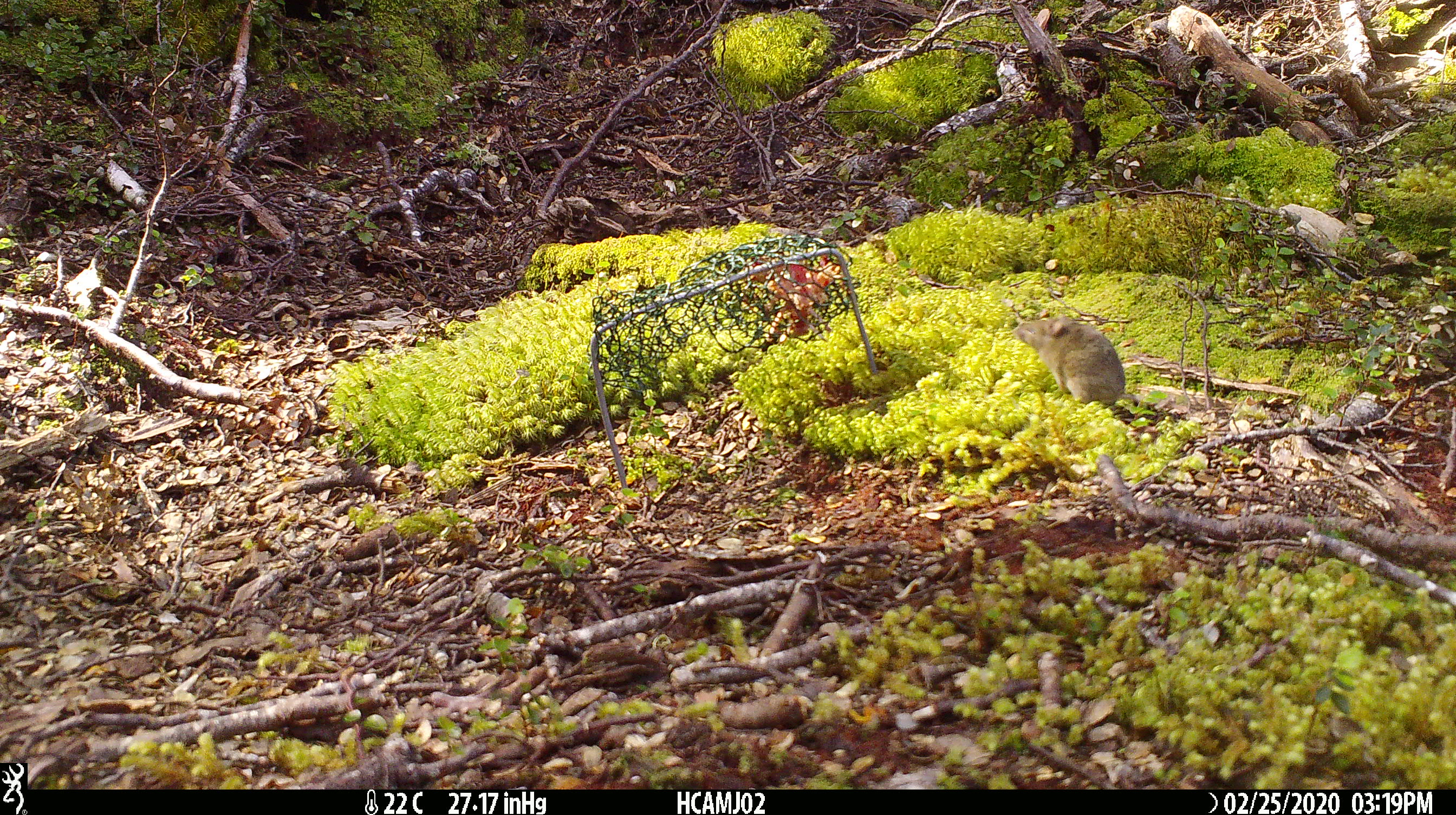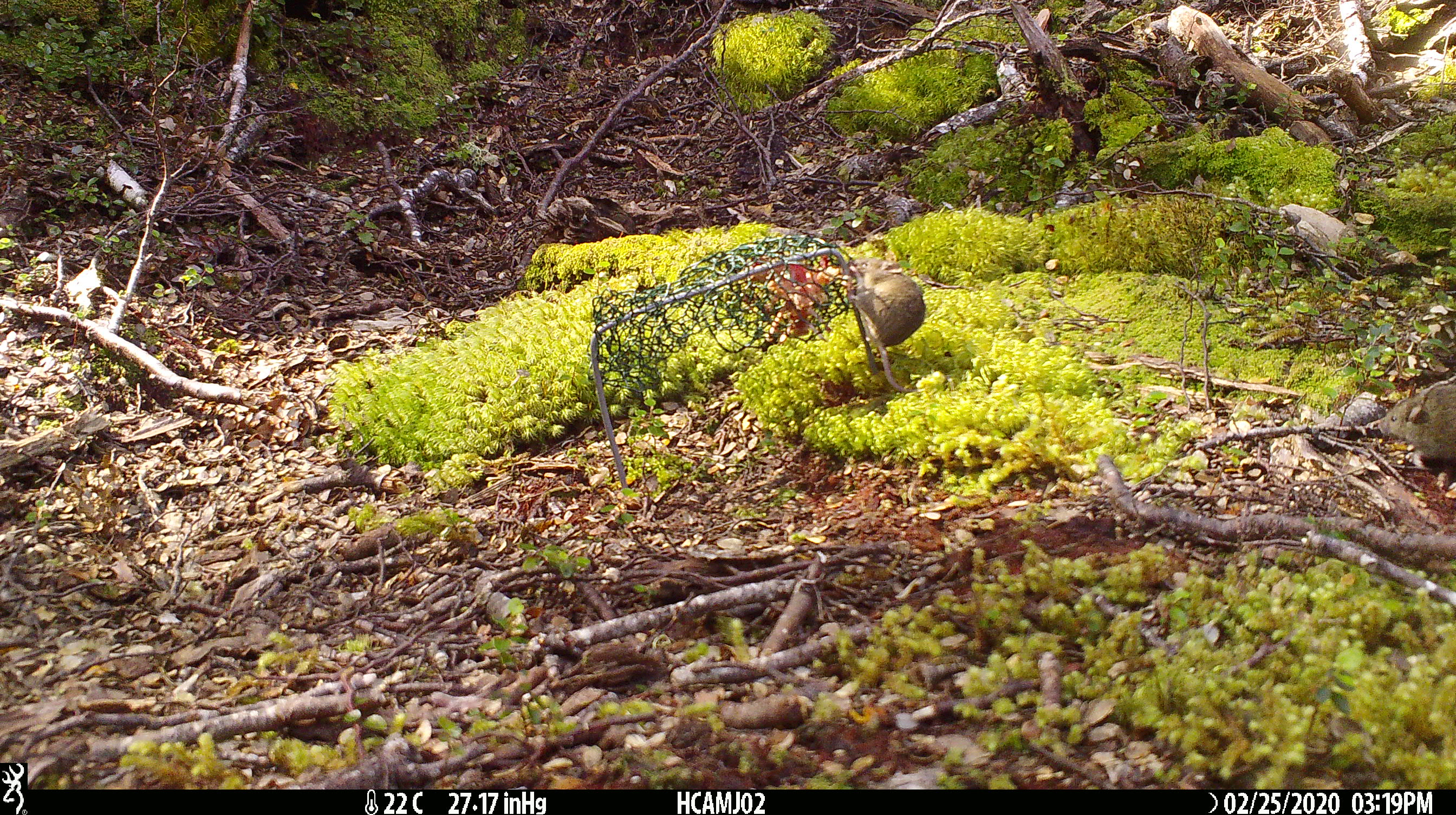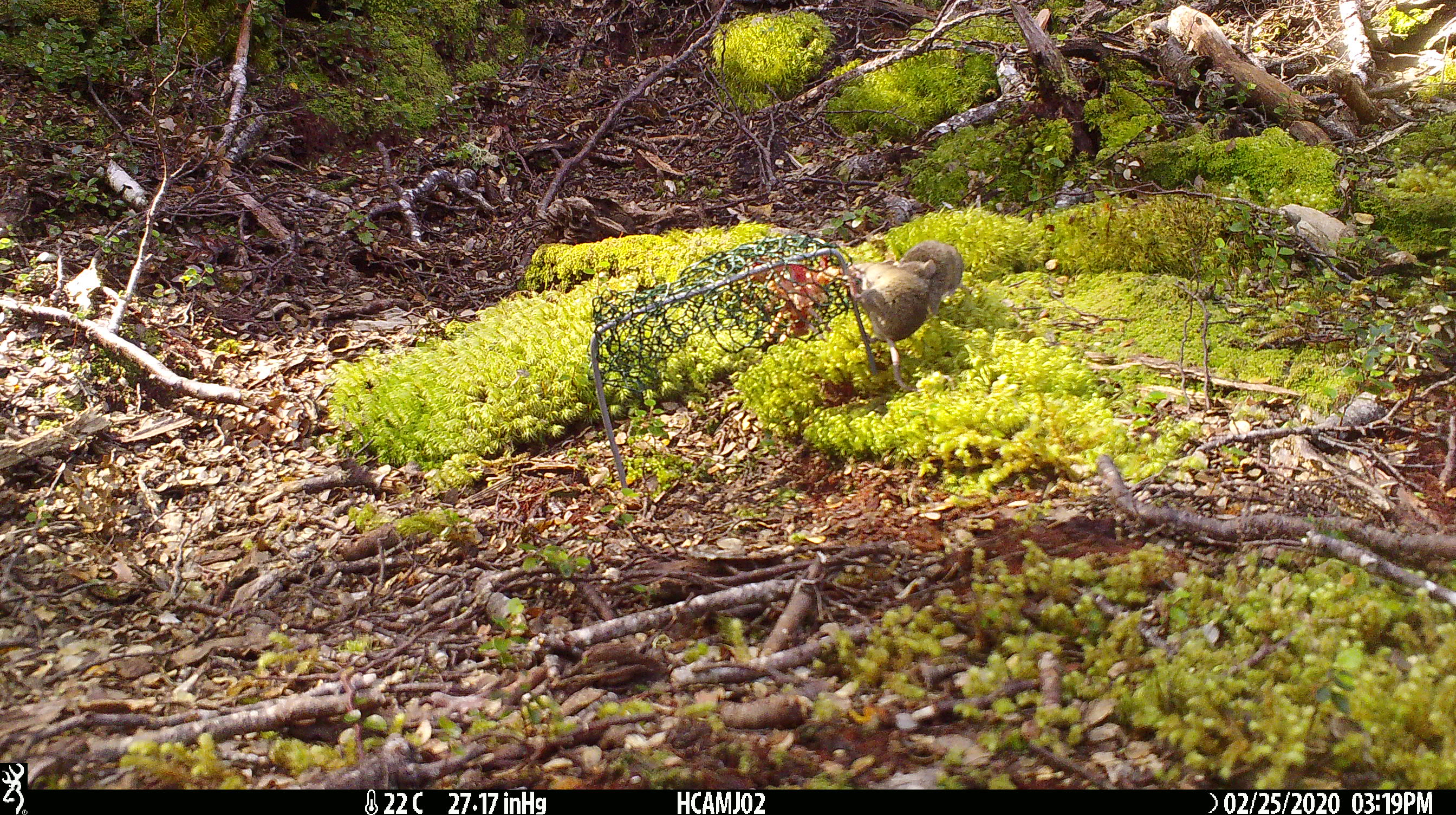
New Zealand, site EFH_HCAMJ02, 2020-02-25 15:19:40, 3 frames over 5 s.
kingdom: Animalia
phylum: Chordata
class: Mammalia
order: Rodentia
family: Muridae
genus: Mus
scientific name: Mus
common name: mouse